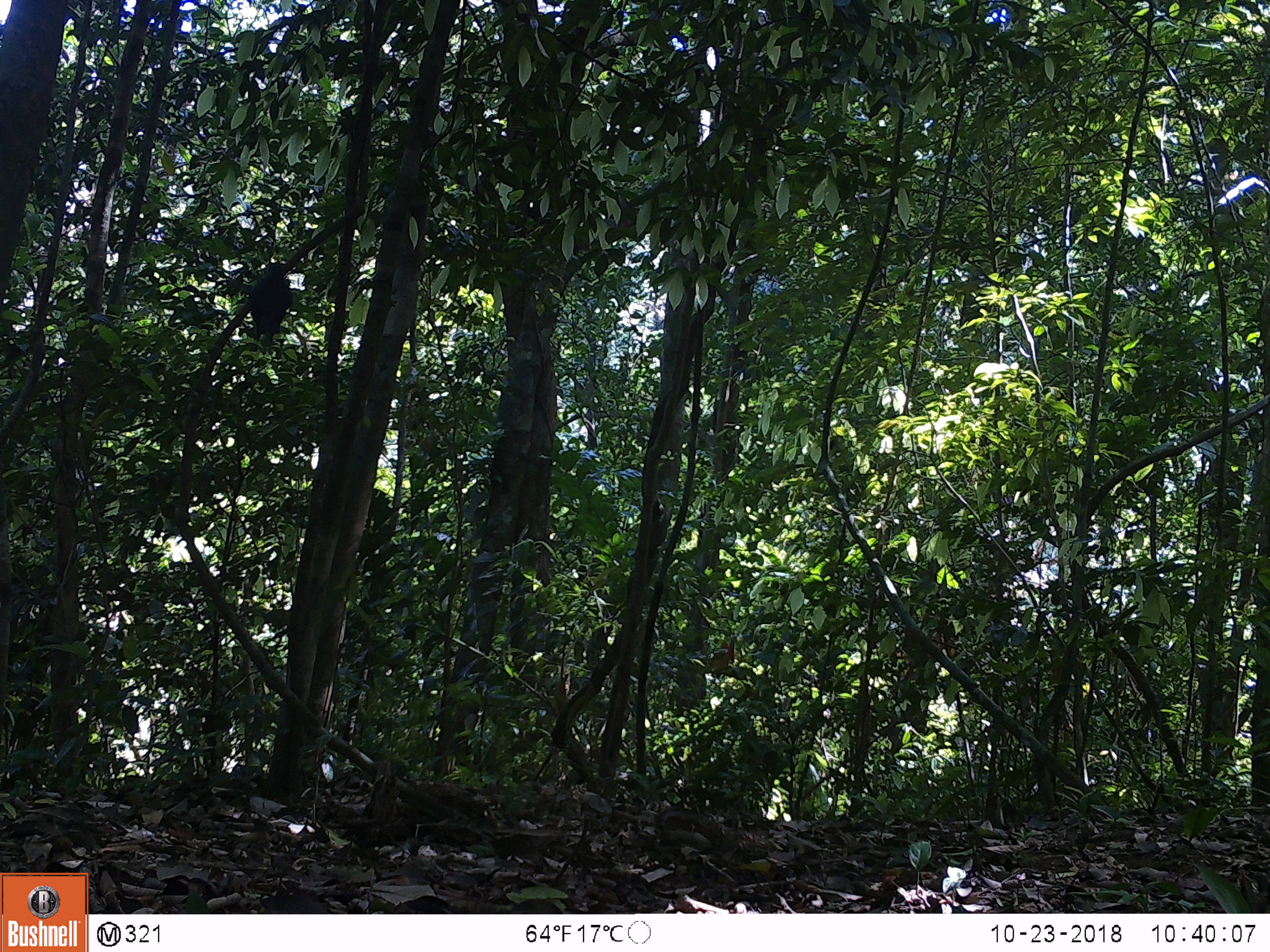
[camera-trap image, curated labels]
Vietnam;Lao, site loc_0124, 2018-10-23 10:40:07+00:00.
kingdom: Animalia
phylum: Chordata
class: Aves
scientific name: Aves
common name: bird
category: unidentified bird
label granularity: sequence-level